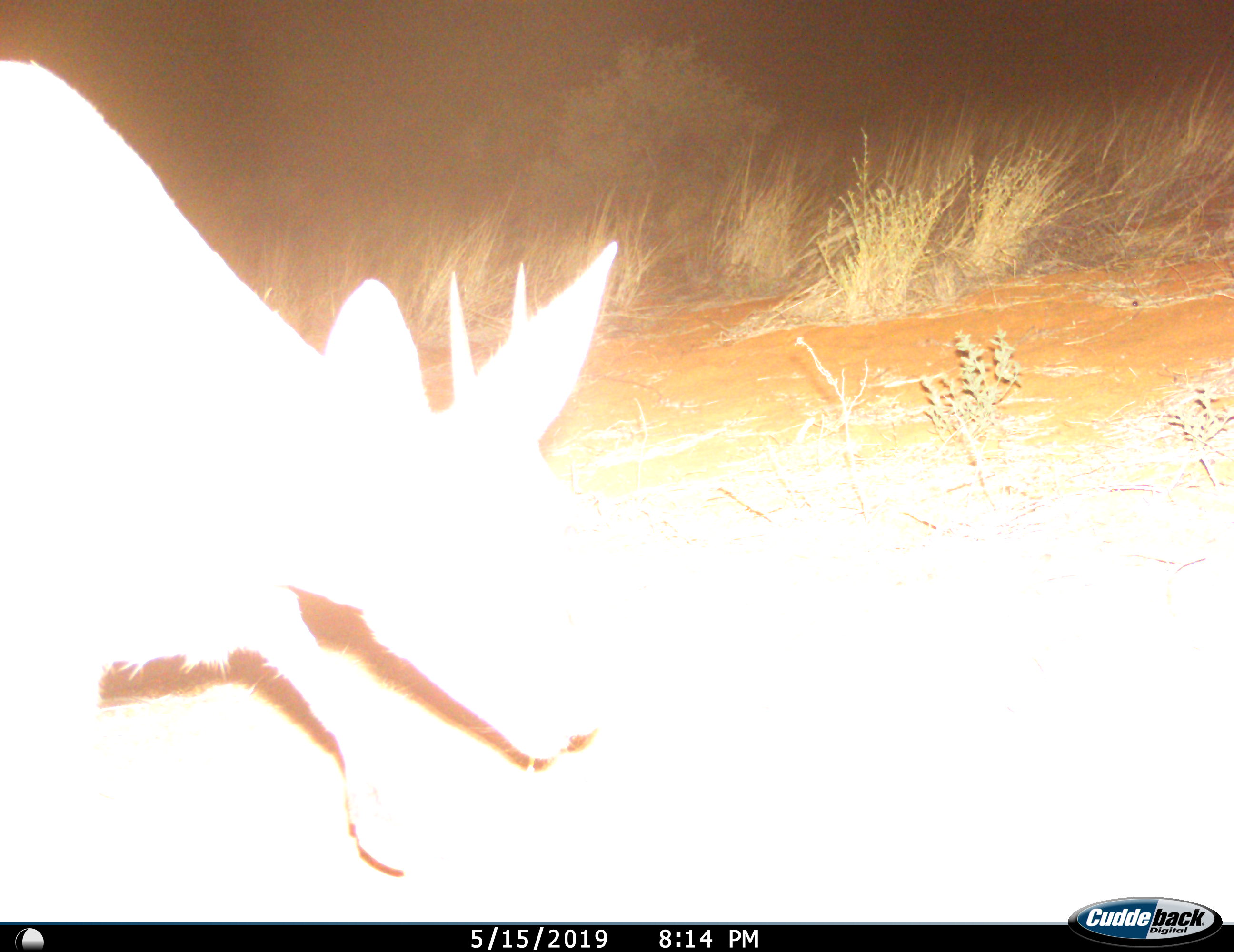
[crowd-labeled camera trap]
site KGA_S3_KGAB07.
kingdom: Animalia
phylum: Chordata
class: Mammalia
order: Artiodactyla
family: Bovidae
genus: Raphicerus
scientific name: Raphicerus campestris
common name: steenbok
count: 1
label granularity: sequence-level